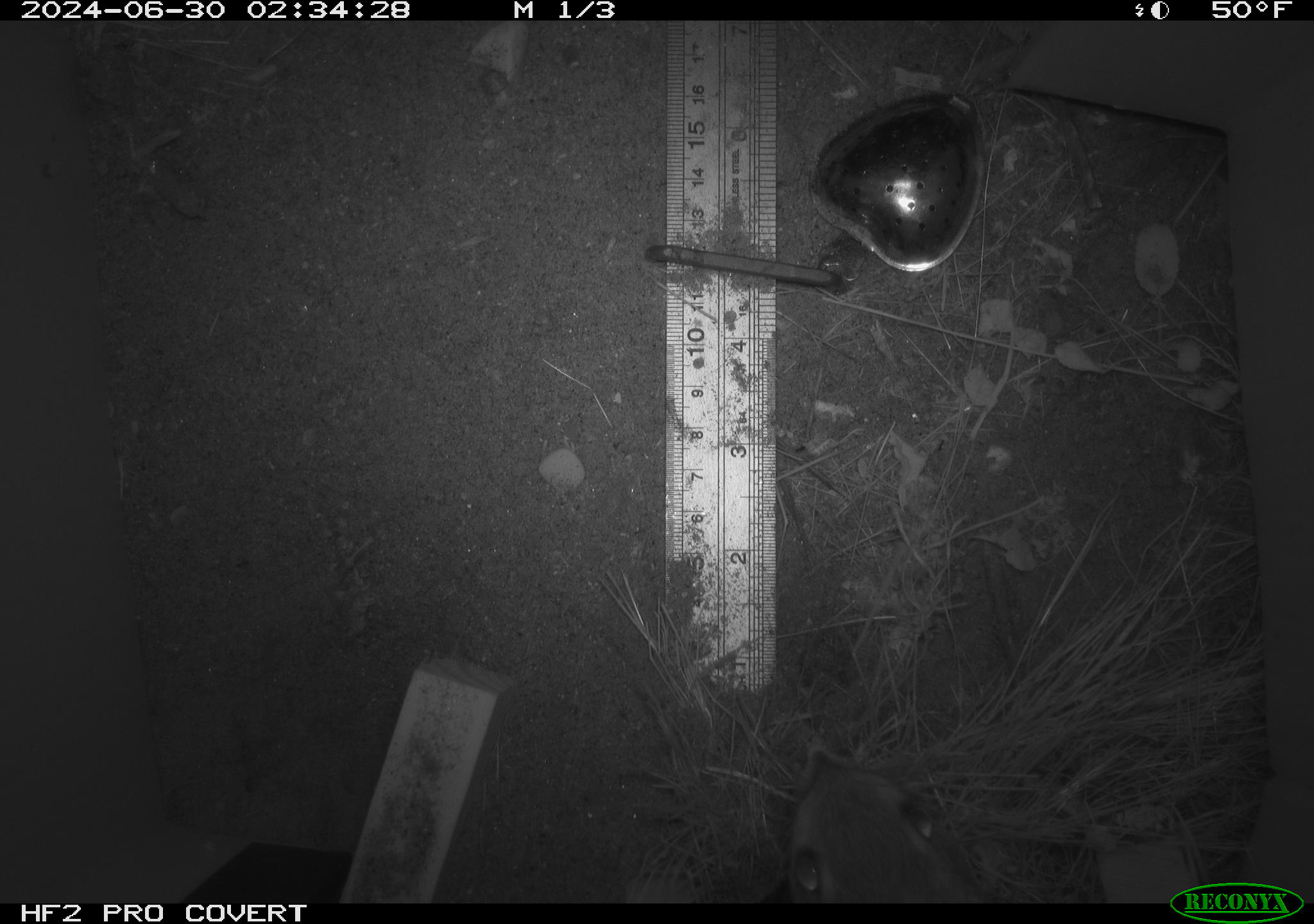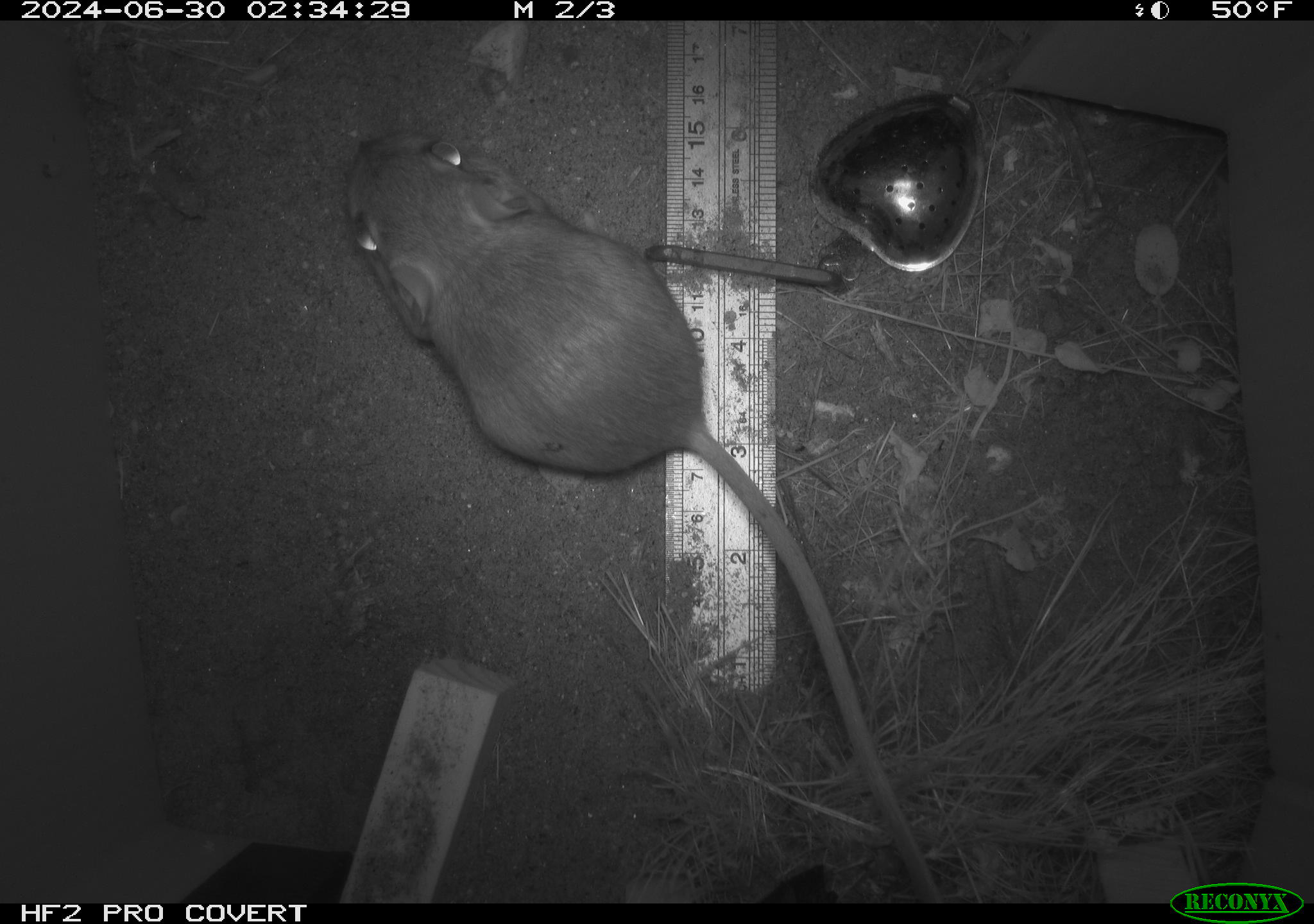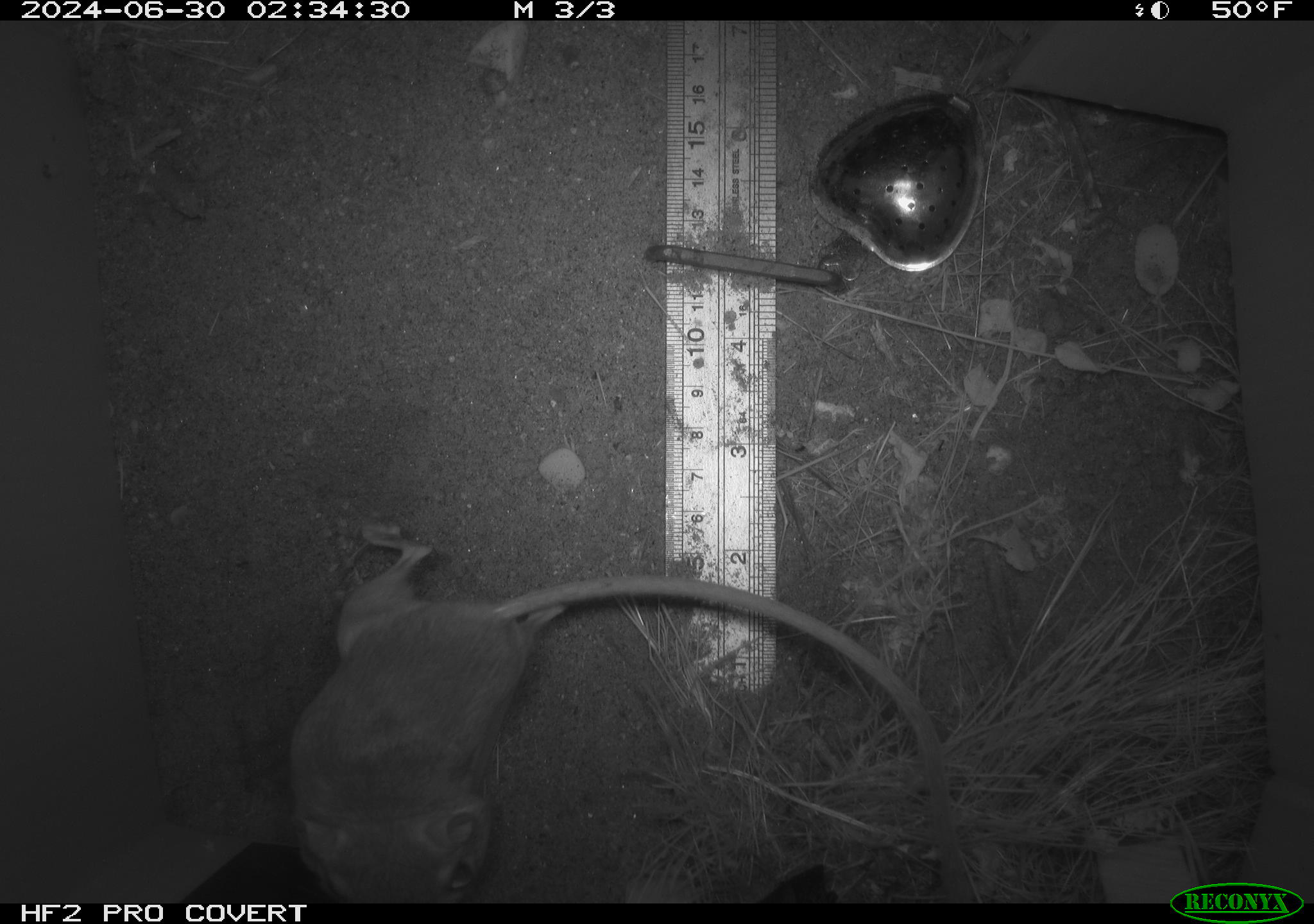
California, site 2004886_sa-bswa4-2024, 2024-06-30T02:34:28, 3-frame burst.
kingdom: Animalia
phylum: Chordata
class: Mammalia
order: Rodentia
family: Heteromyidae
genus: Dipodomys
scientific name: Dipodomys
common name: kangaroo rats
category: dipodomys species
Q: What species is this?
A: Dipodomys species (kangaroo rats) (Dipodomys).